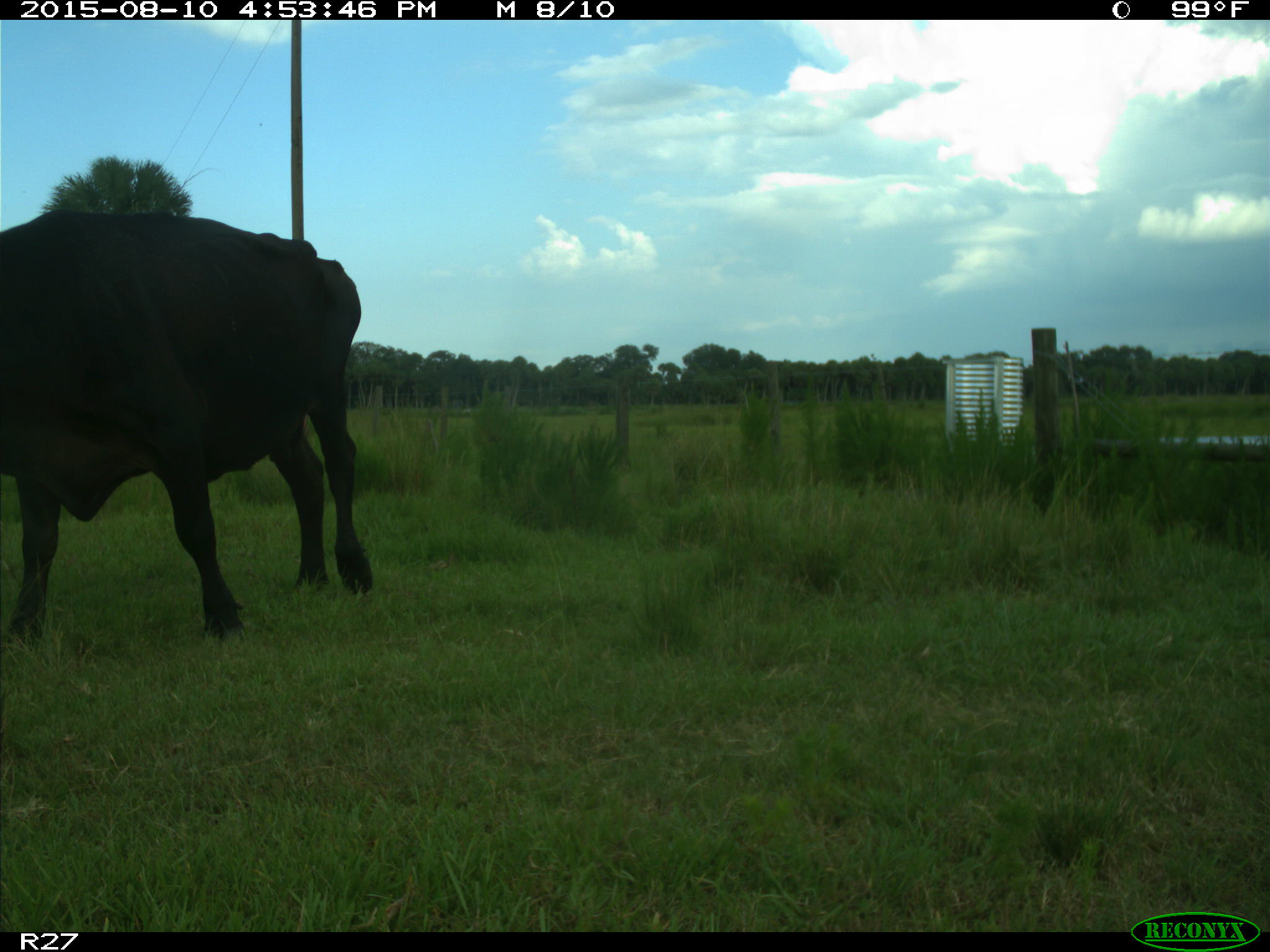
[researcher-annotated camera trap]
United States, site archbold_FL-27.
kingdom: Animalia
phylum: Chordata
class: Mammalia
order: Artiodactyla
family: Bovidae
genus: Bos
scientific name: Bos taurus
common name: domestic cow